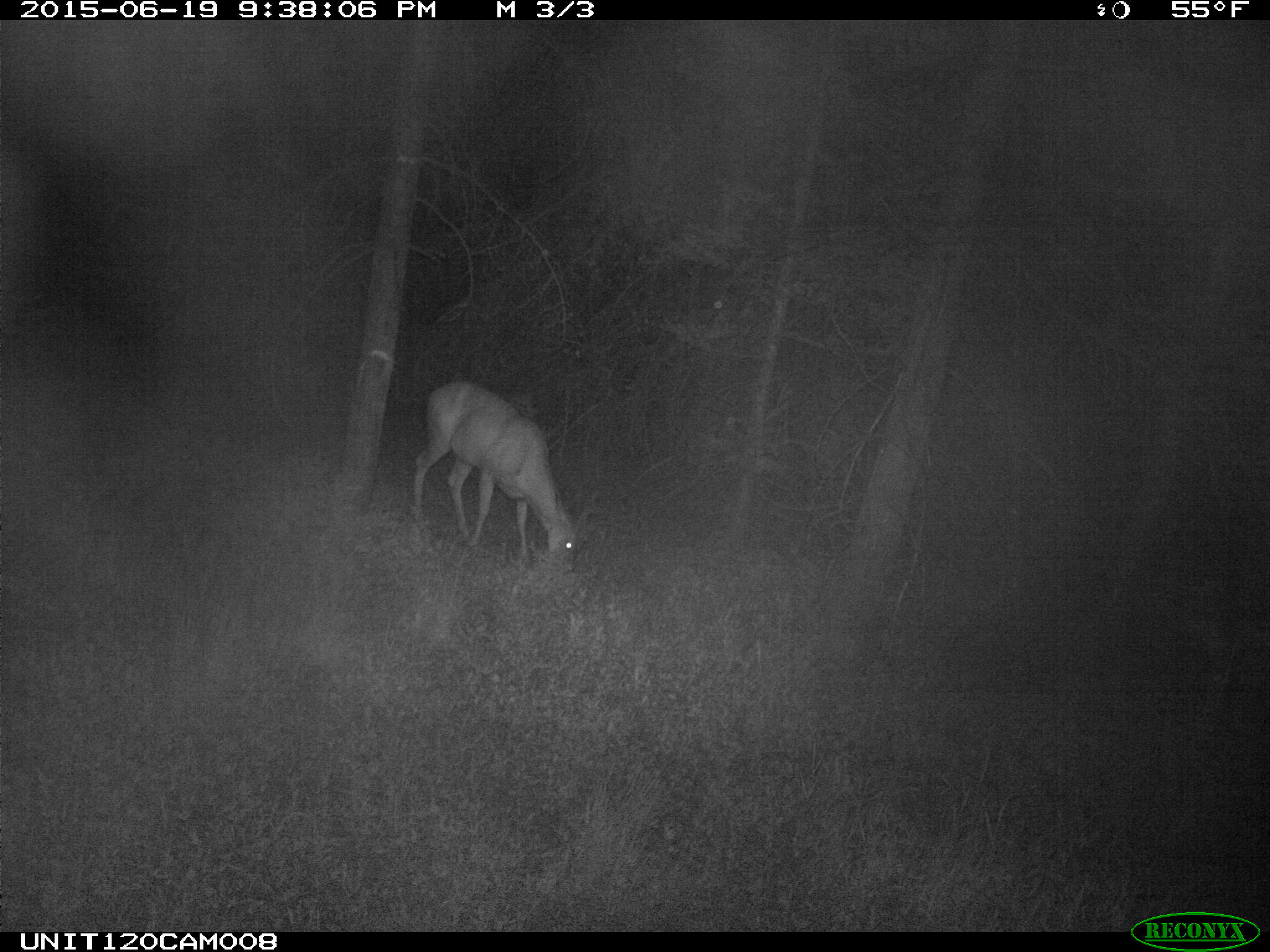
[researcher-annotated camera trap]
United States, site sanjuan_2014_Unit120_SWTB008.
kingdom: Animalia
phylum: Chordata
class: Mammalia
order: Artiodactyla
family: Cervidae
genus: Odocoileus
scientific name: Odocoileus hemionus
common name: mule deer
Odocoileus hemionus (mule deer).